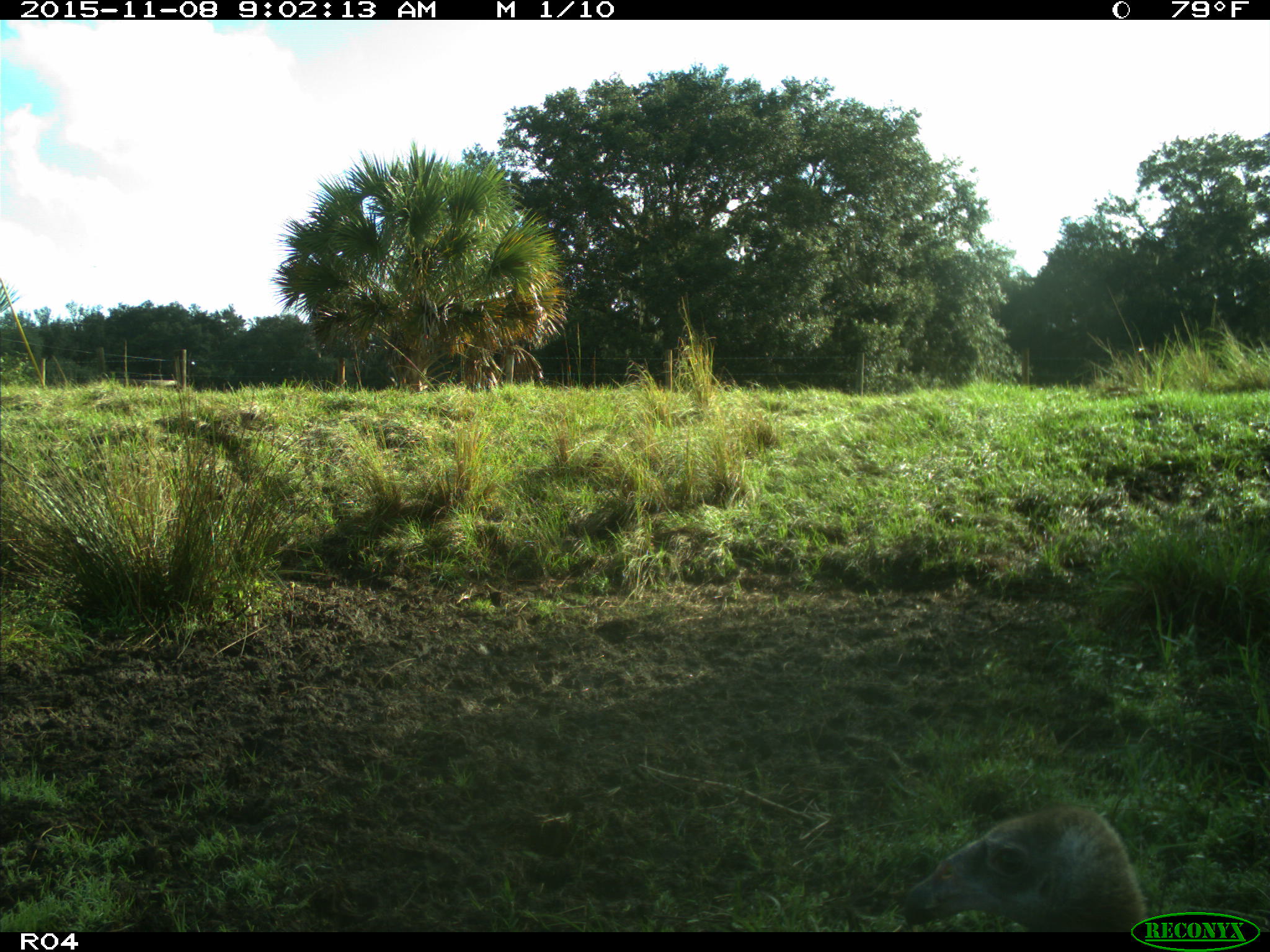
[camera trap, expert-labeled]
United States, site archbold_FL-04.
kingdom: Animalia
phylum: Chordata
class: Aves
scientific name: Aves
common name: birds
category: unidentified bird